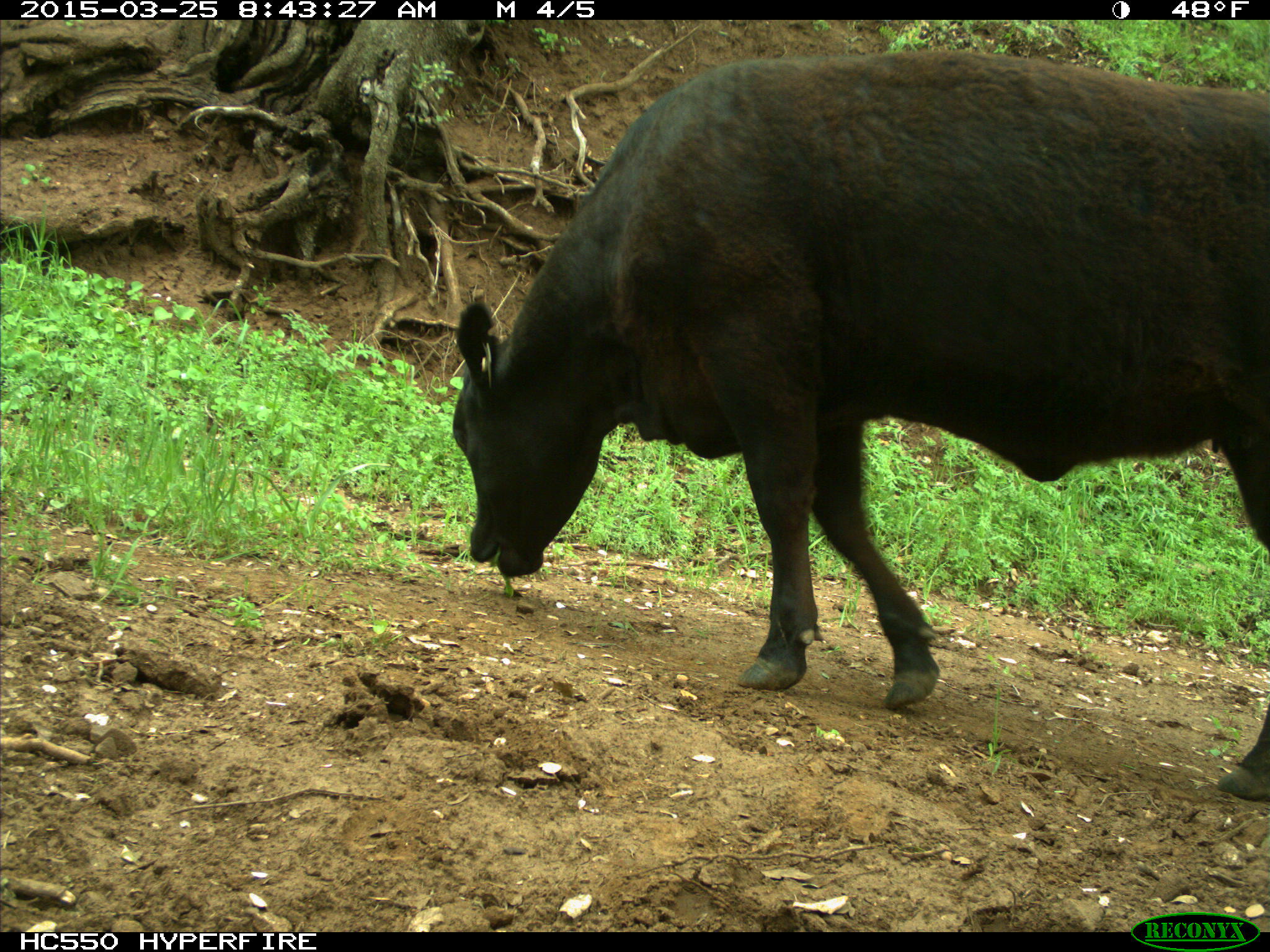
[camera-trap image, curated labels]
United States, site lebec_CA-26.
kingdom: Animalia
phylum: Chordata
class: Mammalia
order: Artiodactyla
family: Bovidae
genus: Bos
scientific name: Bos taurus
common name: domestic cow